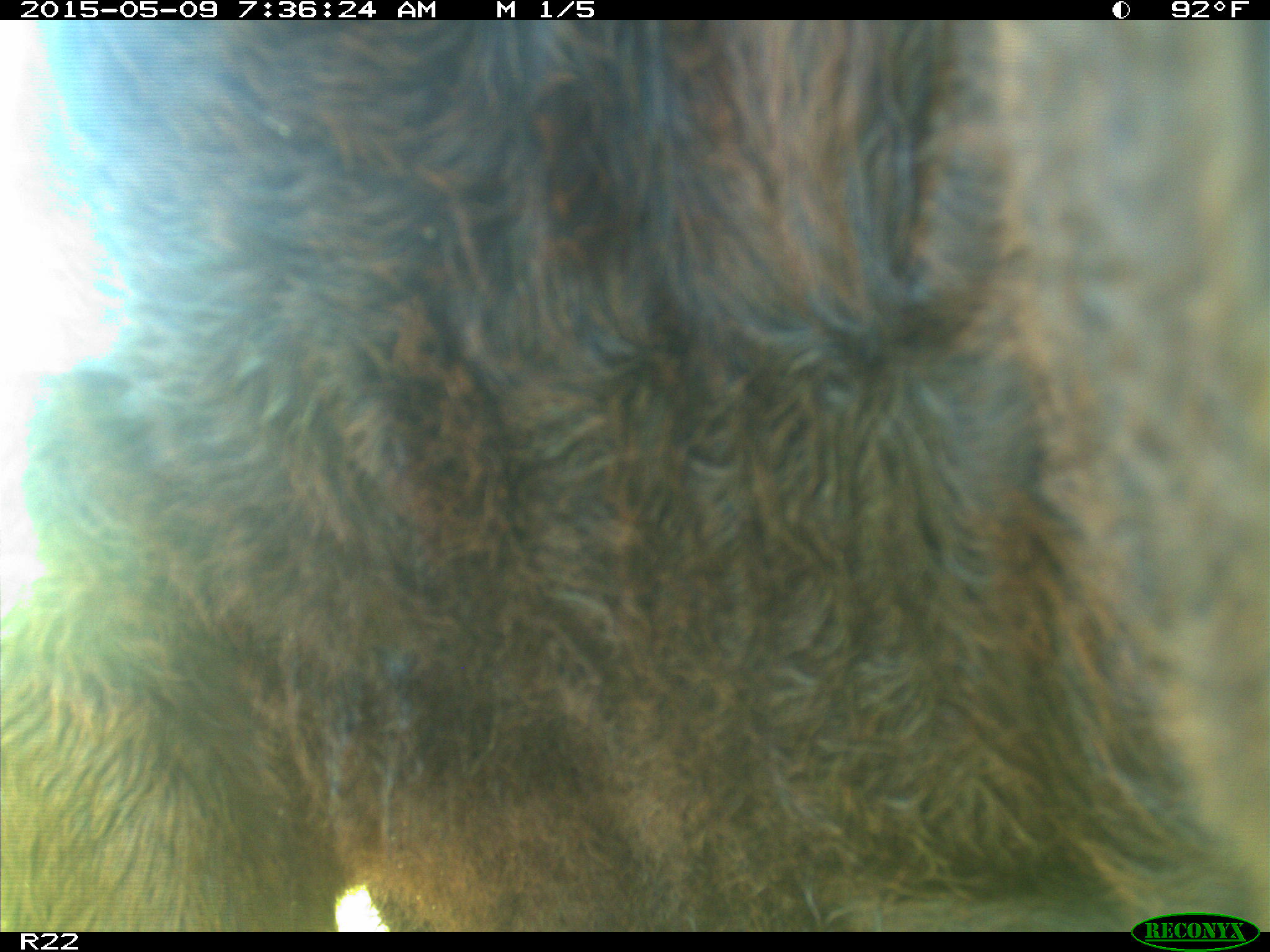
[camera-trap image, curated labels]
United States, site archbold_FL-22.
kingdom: Animalia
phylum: Chordata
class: Mammalia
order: Artiodactyla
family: Bovidae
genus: Bos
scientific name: Bos taurus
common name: domestic cow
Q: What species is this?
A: Bos taurus (domestic cow).